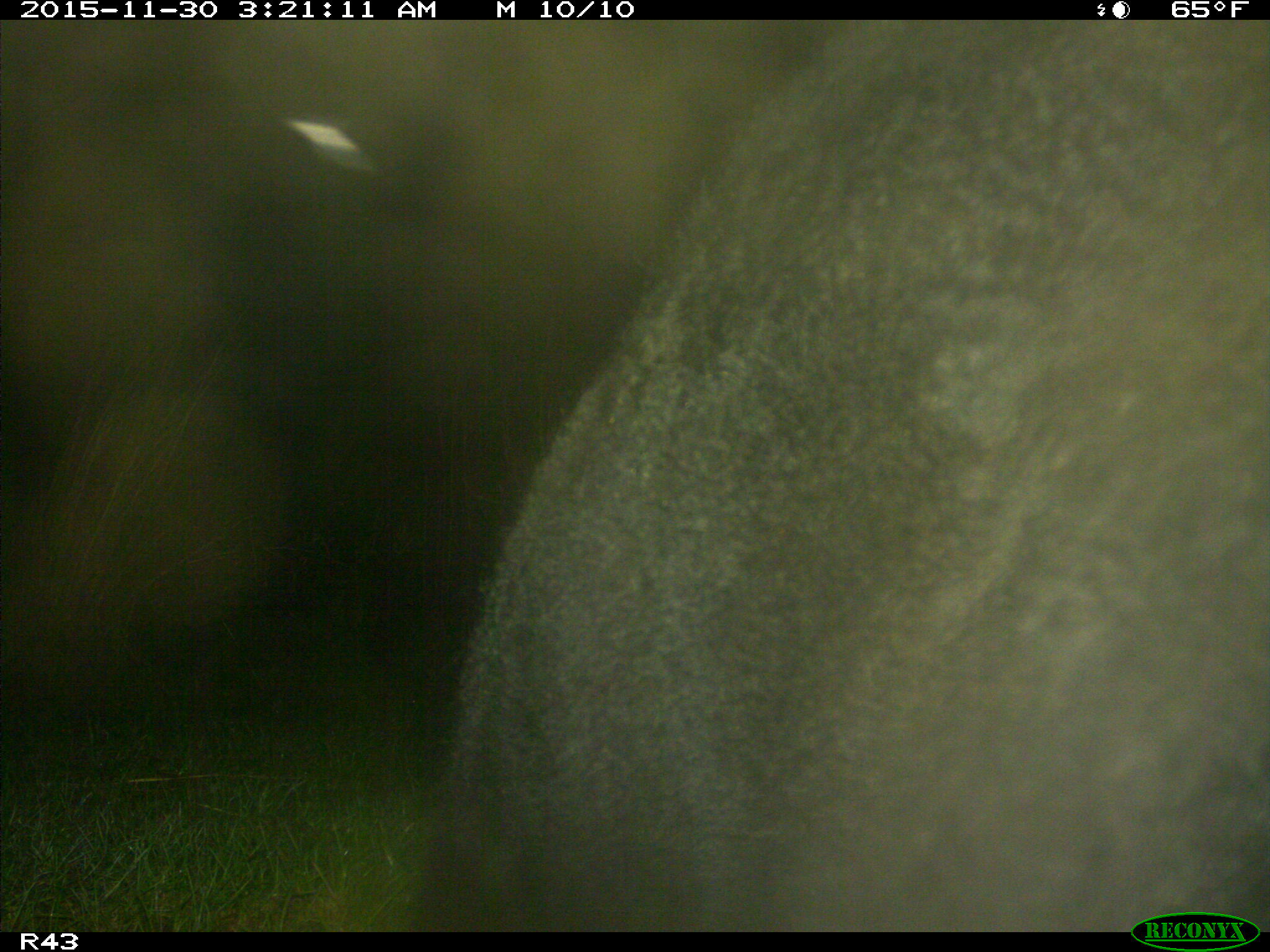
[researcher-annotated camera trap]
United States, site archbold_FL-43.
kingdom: Animalia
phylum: Chordata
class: Mammalia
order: Artiodactyla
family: Bovidae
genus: Bos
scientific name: Bos taurus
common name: domestic cow